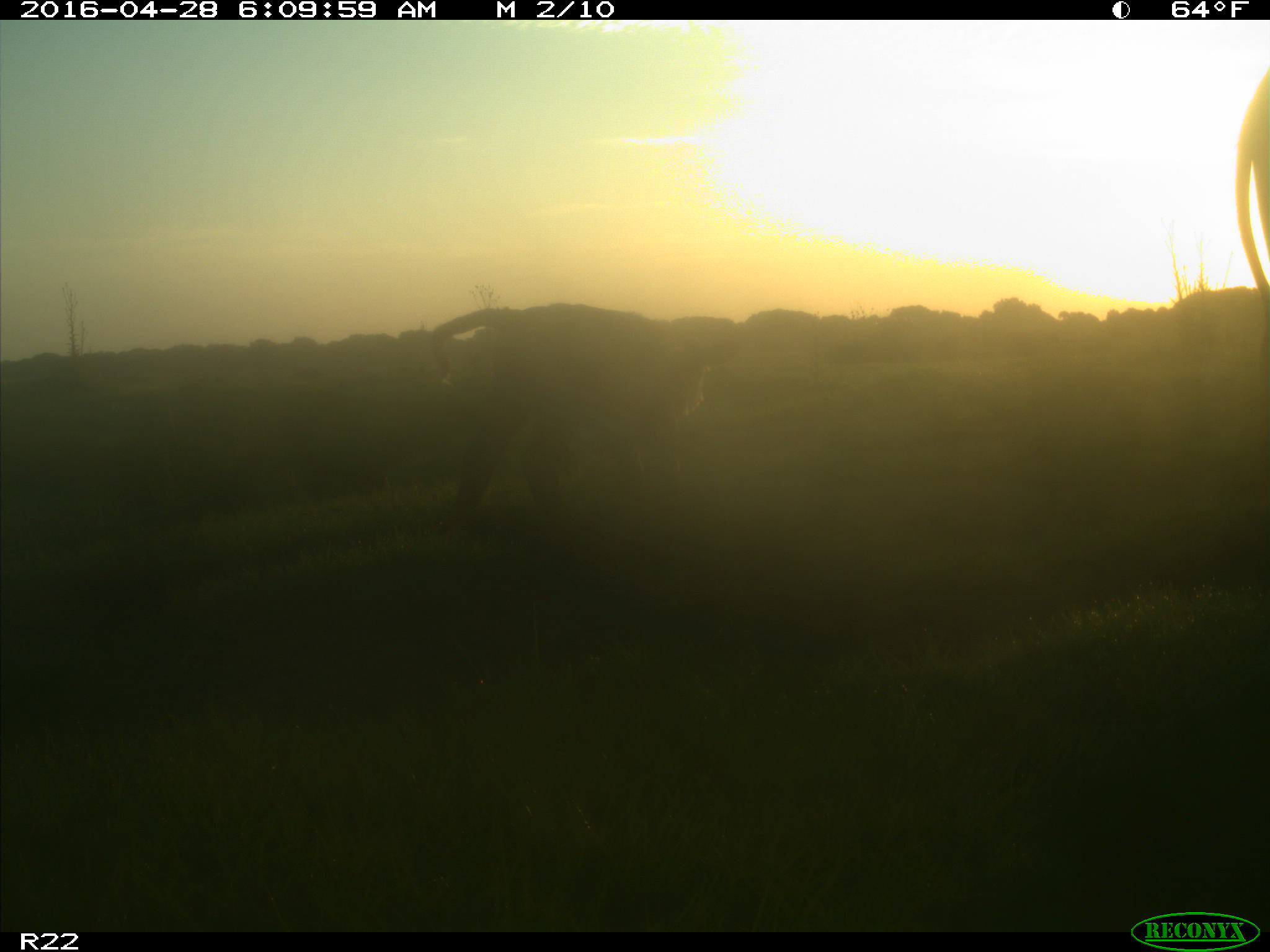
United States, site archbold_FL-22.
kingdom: Animalia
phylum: Chordata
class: Mammalia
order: Artiodactyla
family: Bovidae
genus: Bos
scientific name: Bos taurus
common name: domestic cow